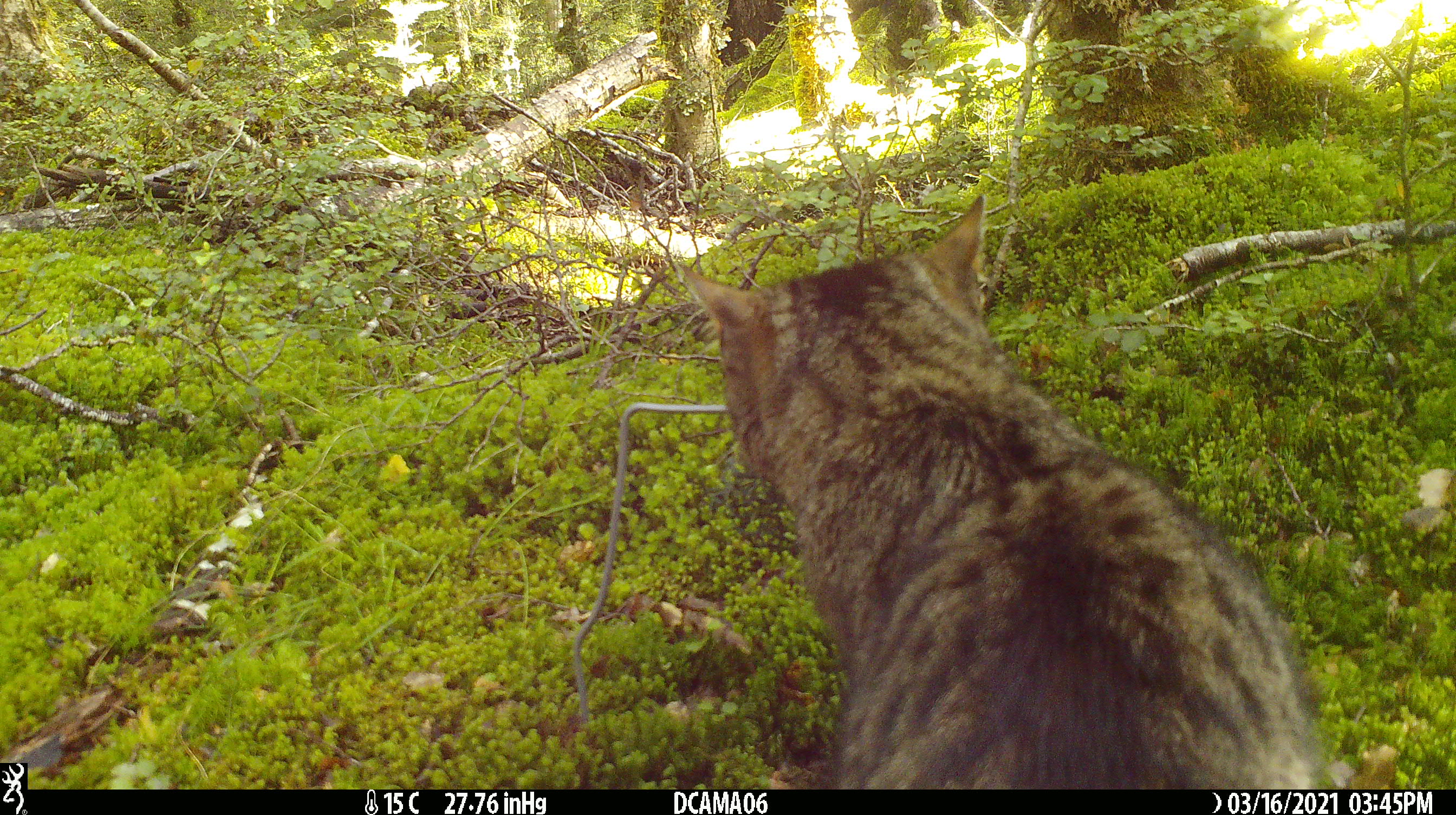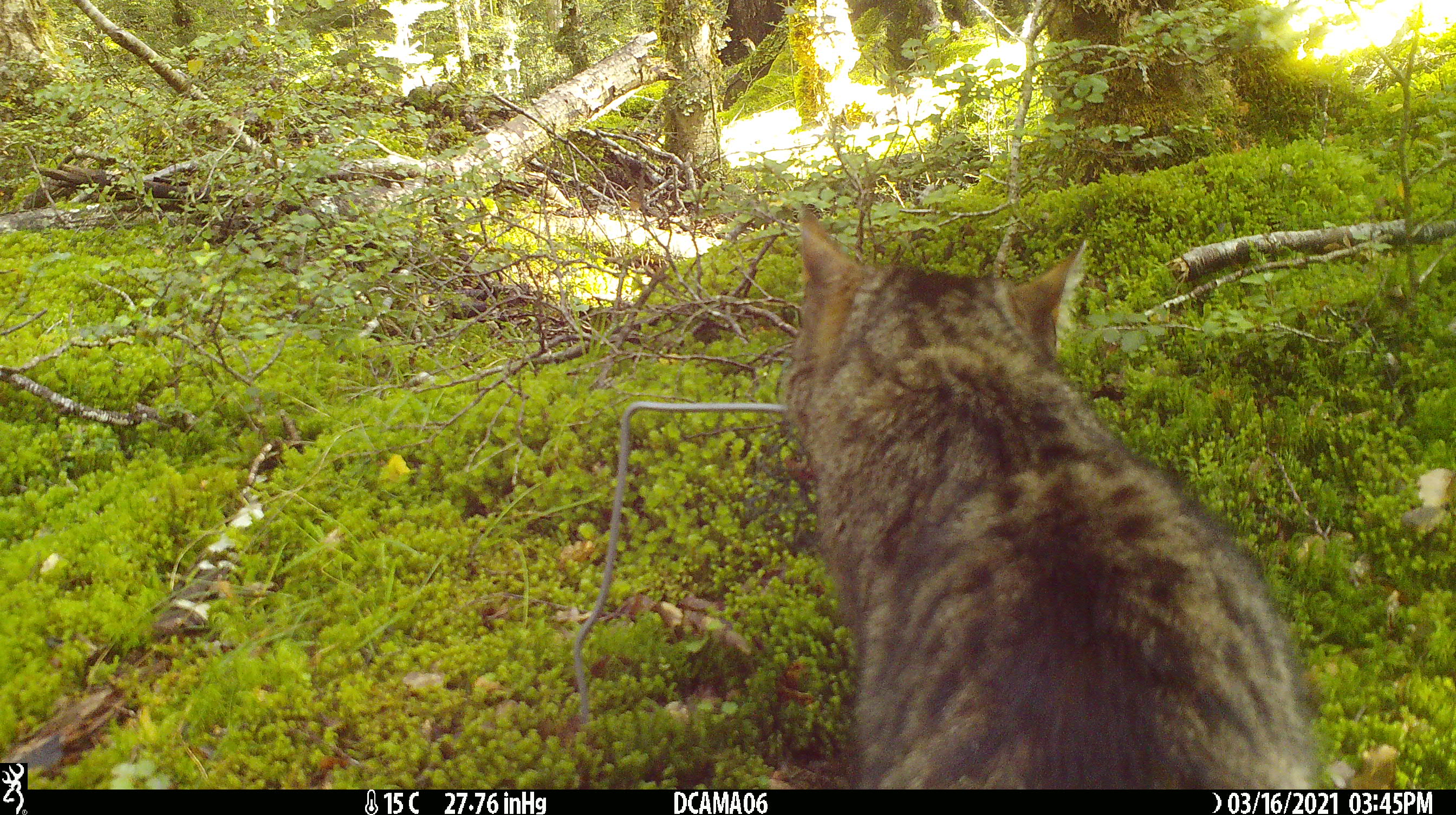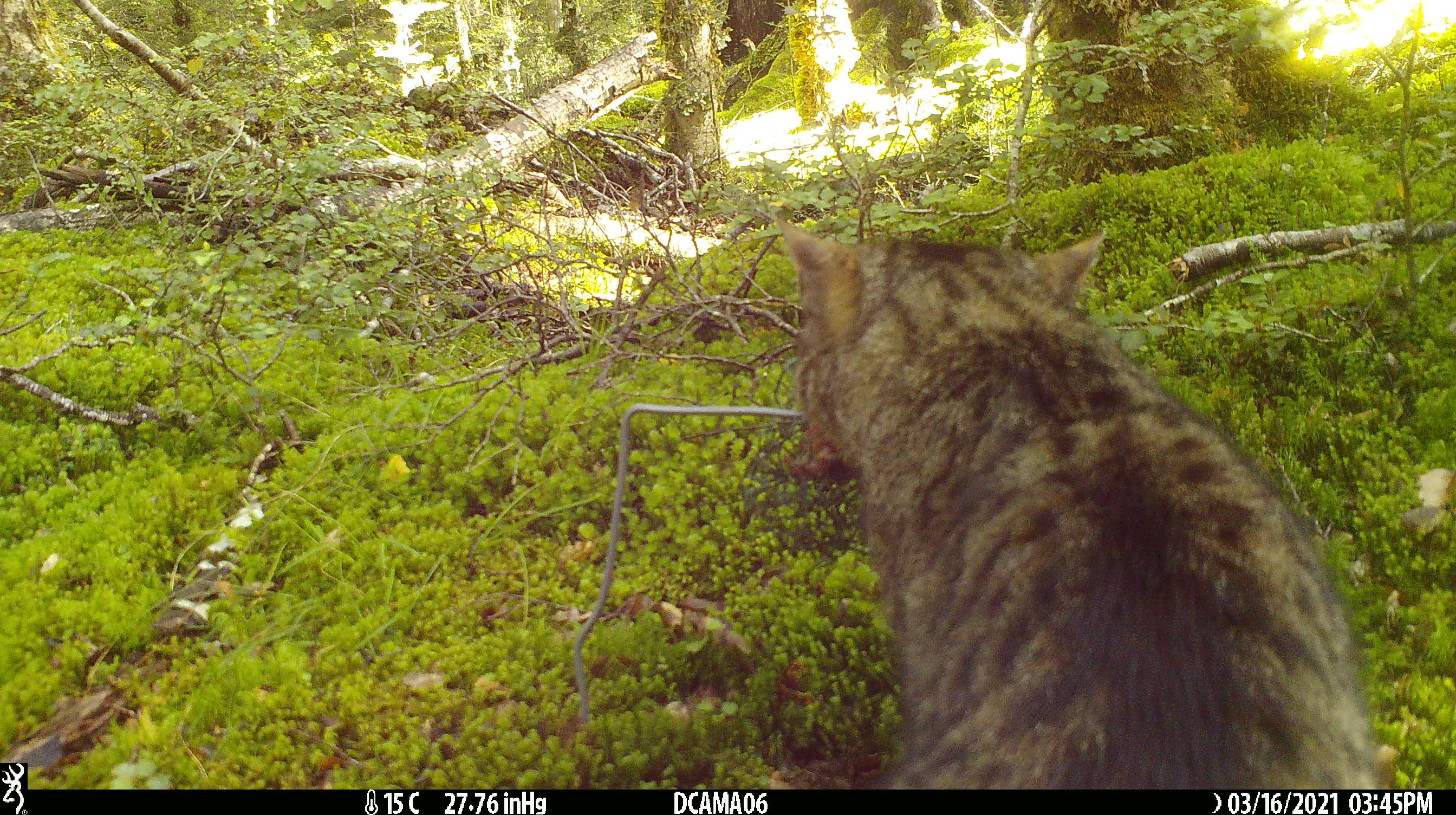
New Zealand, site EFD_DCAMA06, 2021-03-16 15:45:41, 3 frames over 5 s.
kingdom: Animalia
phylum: Chordata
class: Mammalia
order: Carnivora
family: Felidae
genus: Felis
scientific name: Felis catus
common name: domestic cat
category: cat